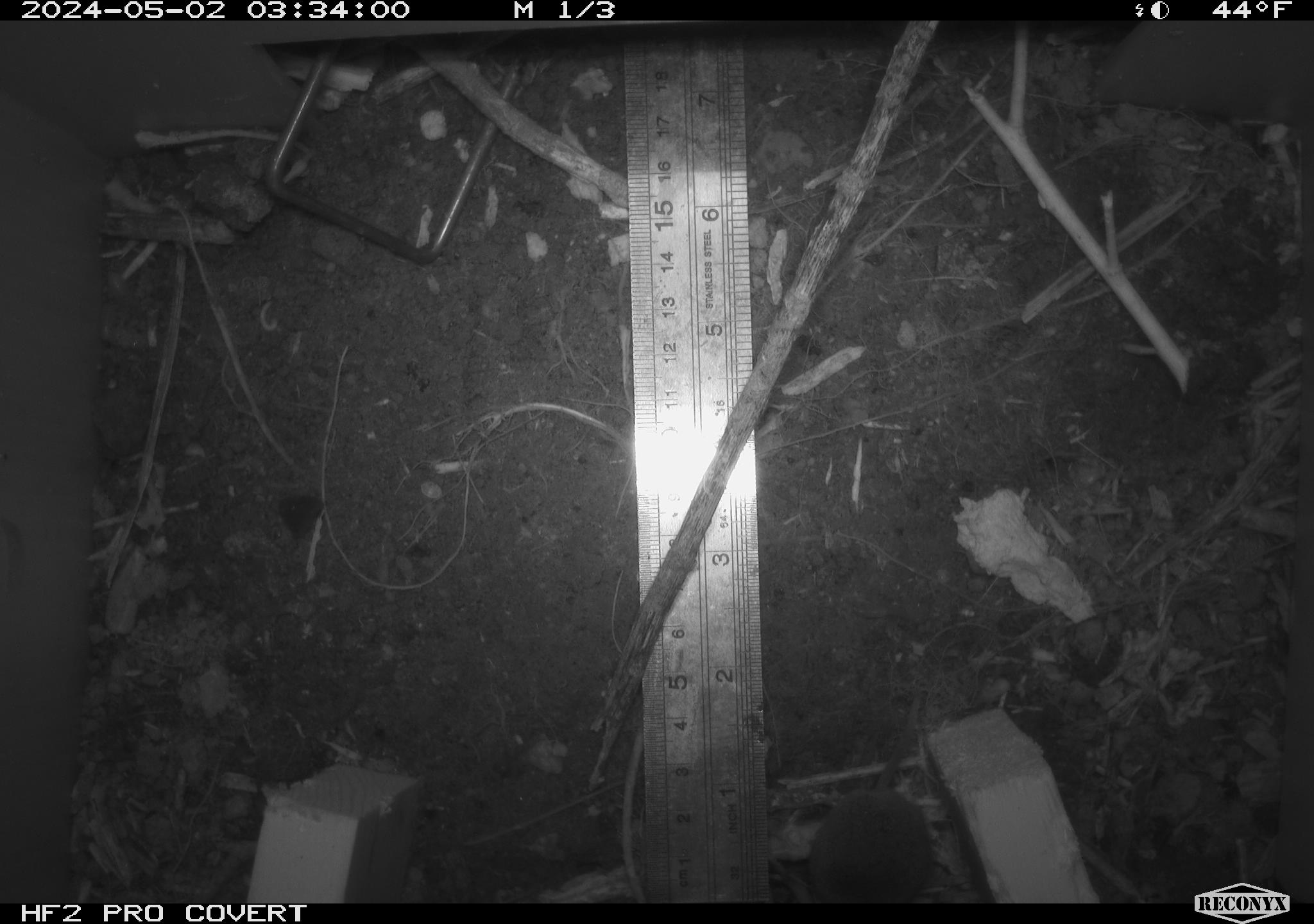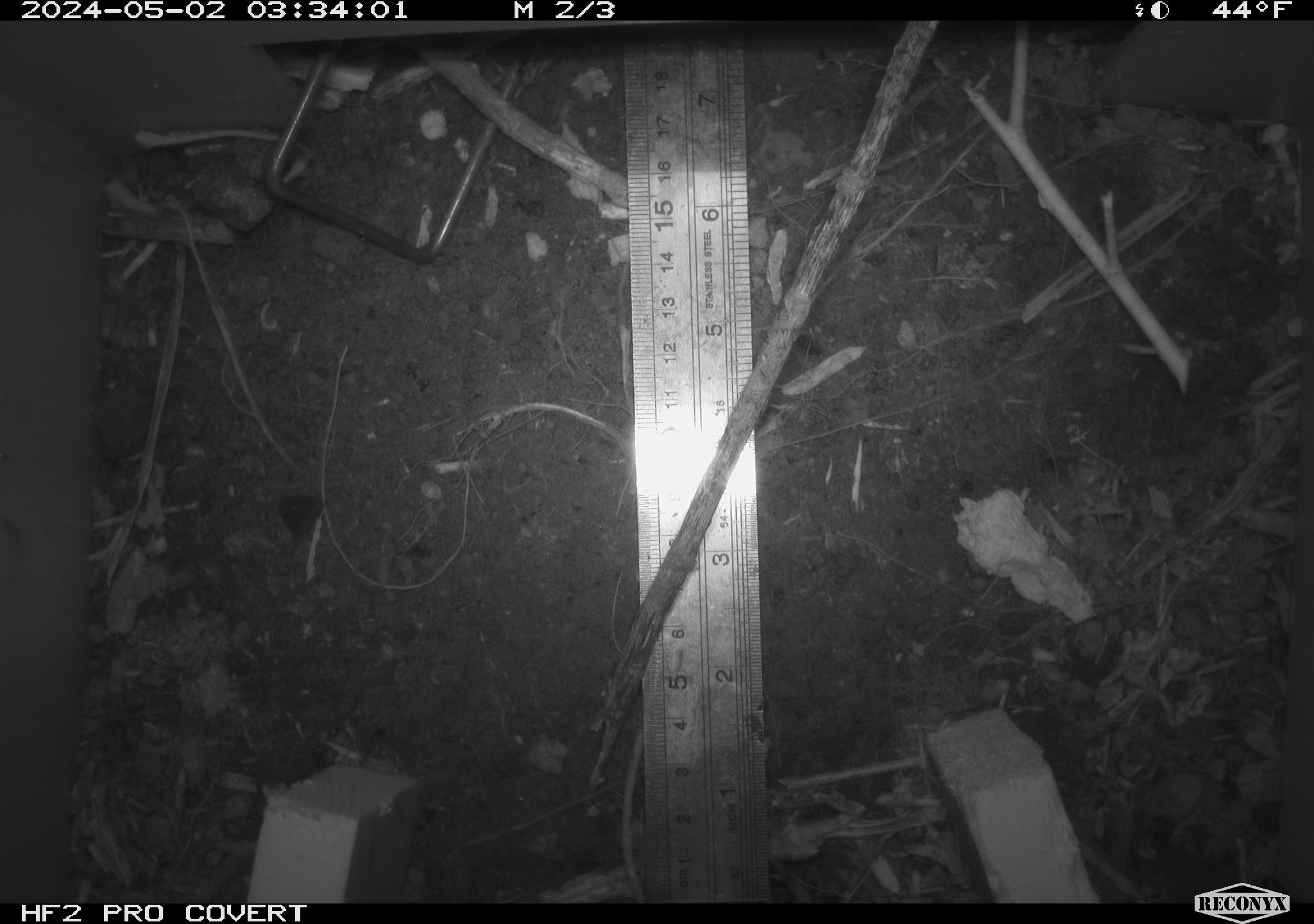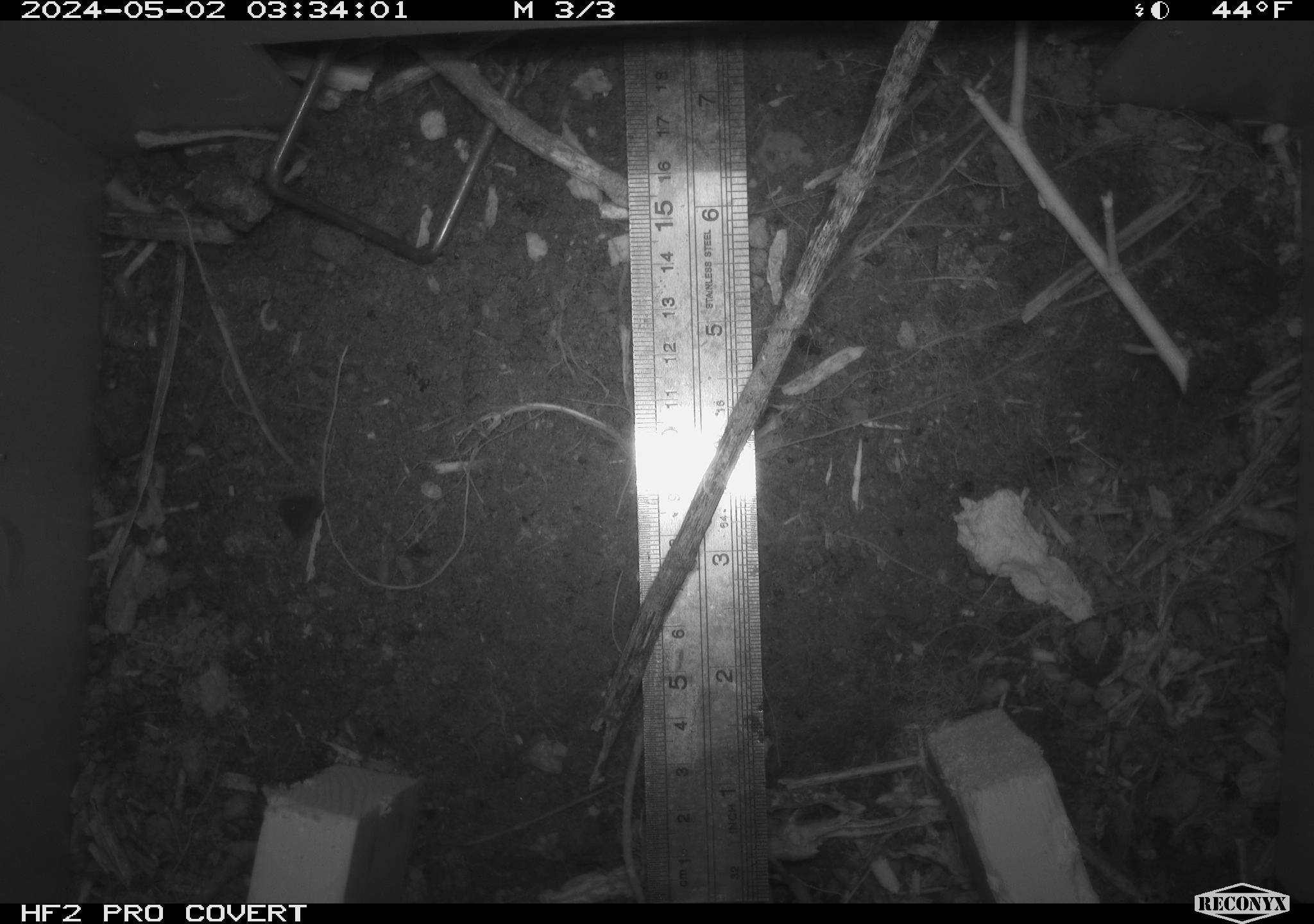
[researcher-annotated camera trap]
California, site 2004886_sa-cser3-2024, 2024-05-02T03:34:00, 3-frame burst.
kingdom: Animalia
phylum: Chordata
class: Mammalia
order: Eulipotyphla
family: Soricidae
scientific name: Soricidae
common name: shrews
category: soricidae family